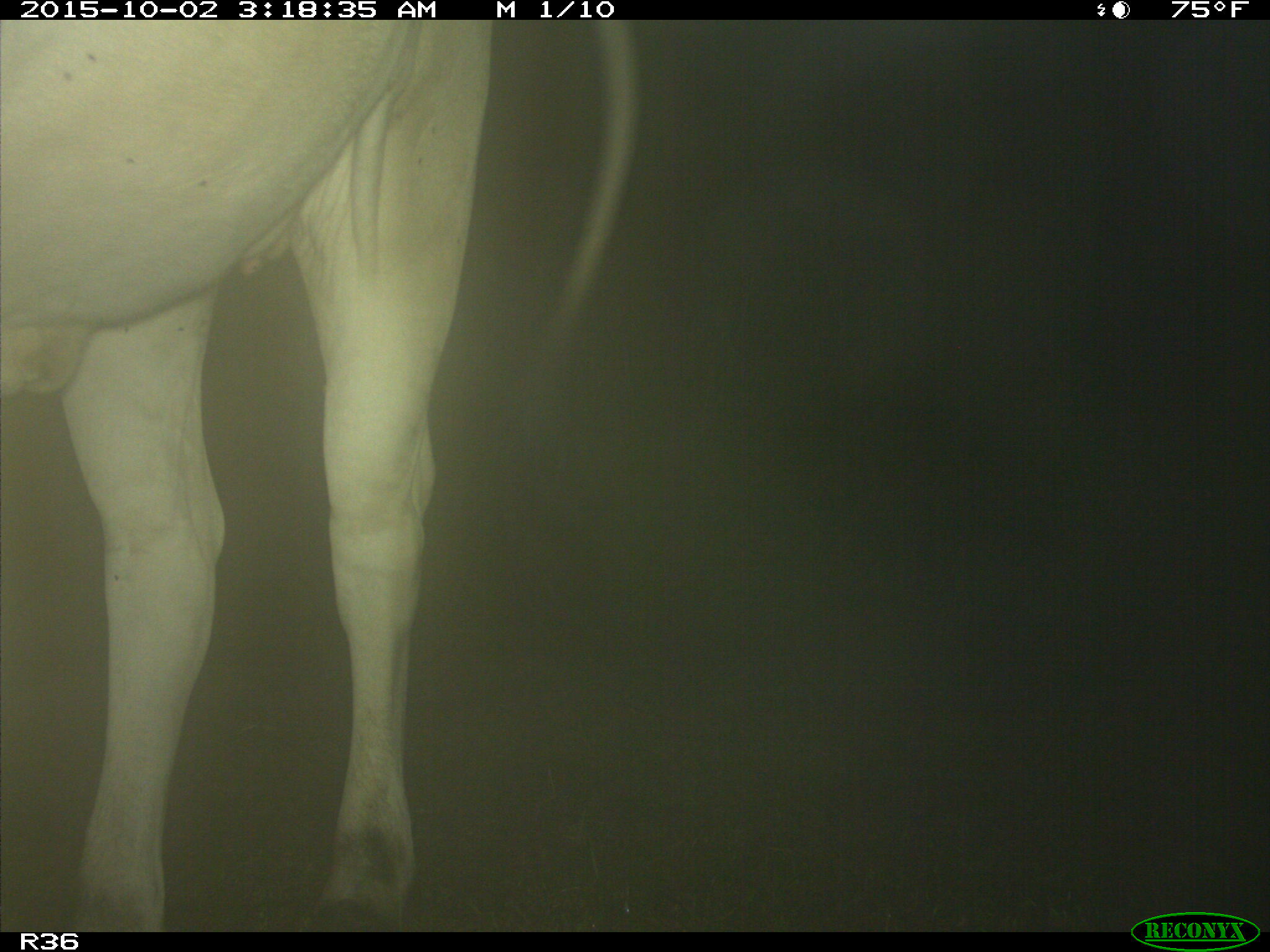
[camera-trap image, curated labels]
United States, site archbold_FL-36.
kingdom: Animalia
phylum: Chordata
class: Mammalia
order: Artiodactyla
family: Bovidae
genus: Bos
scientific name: Bos taurus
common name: domestic cow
Bos taurus (domestic cow).